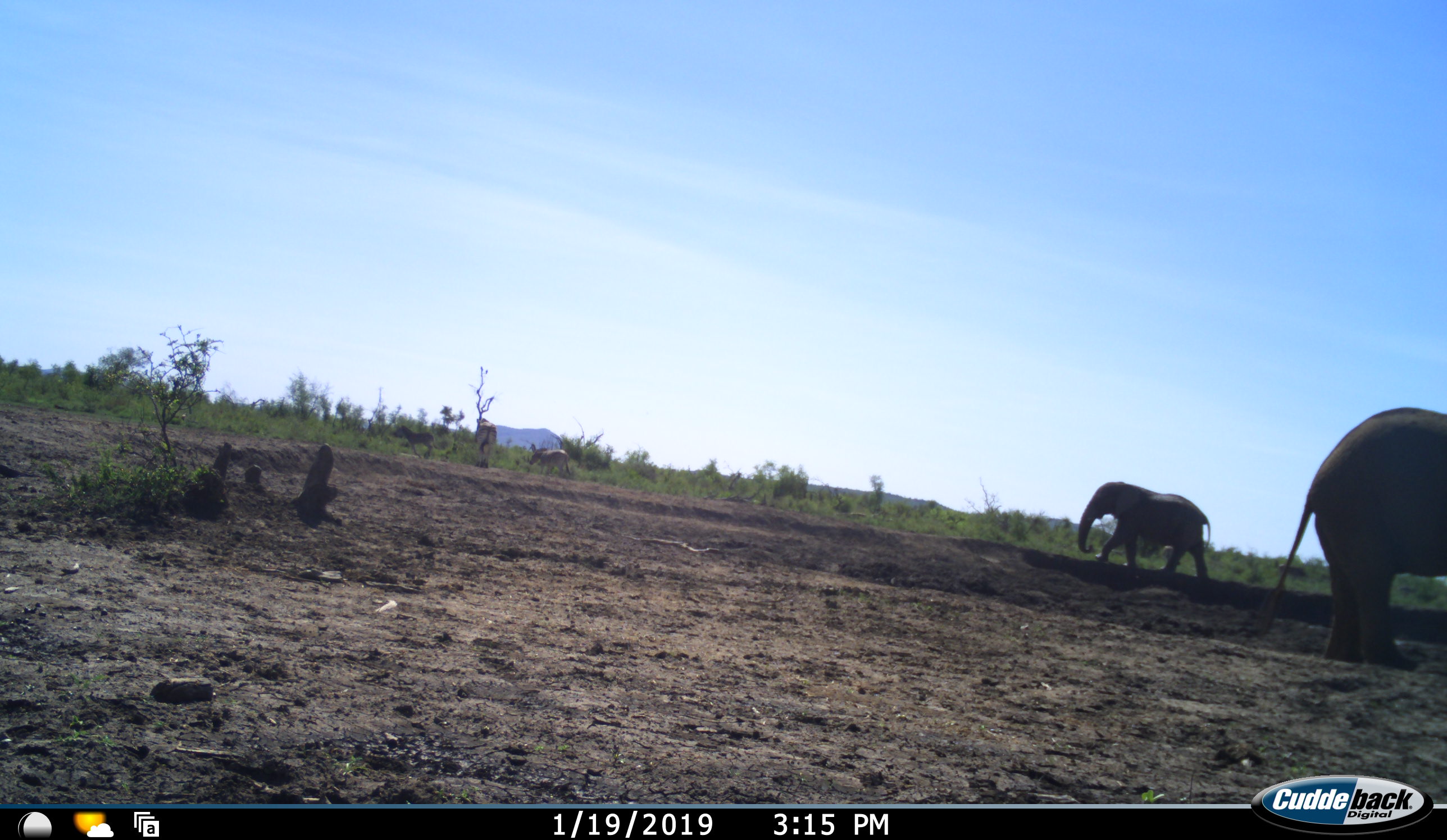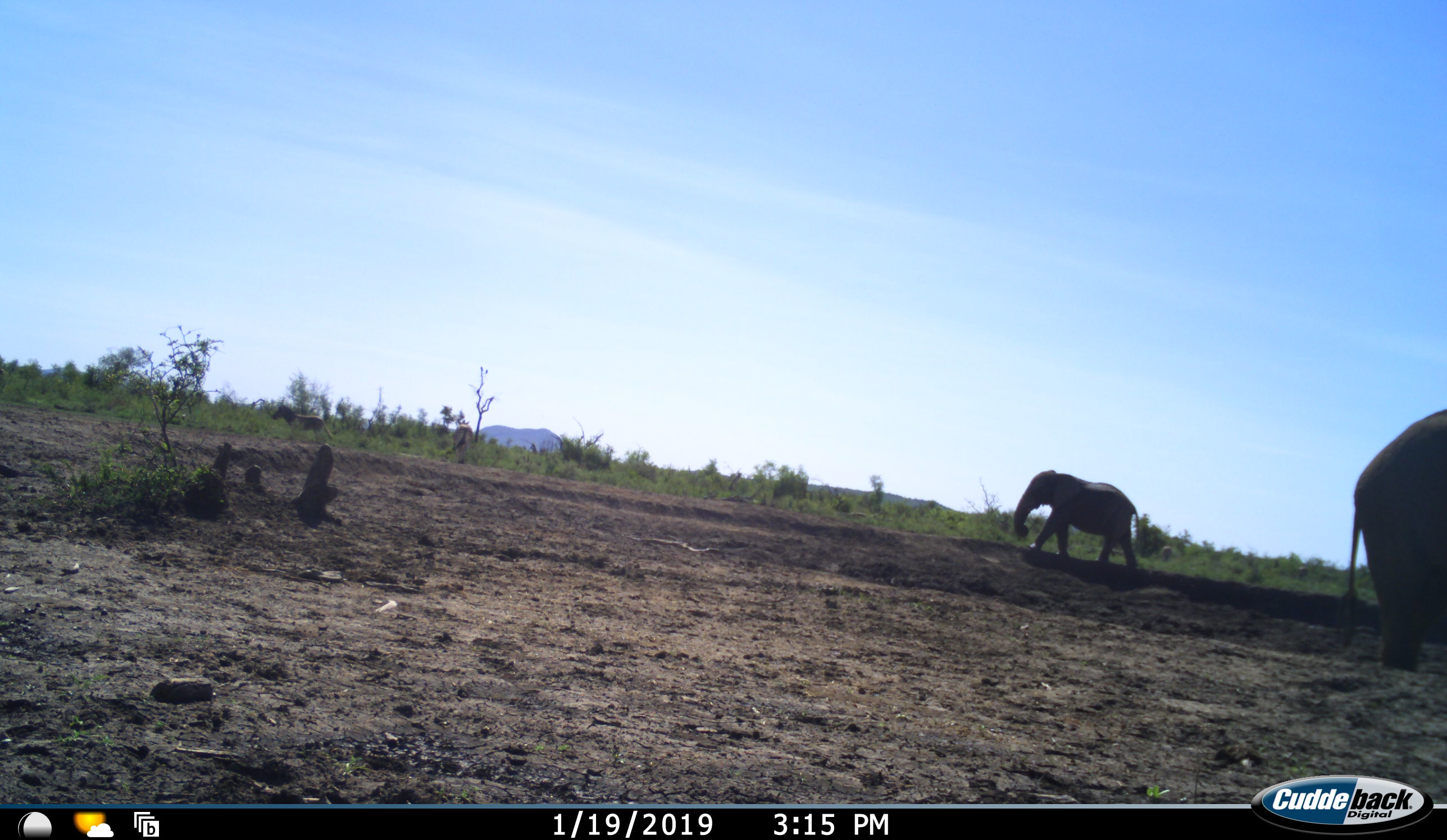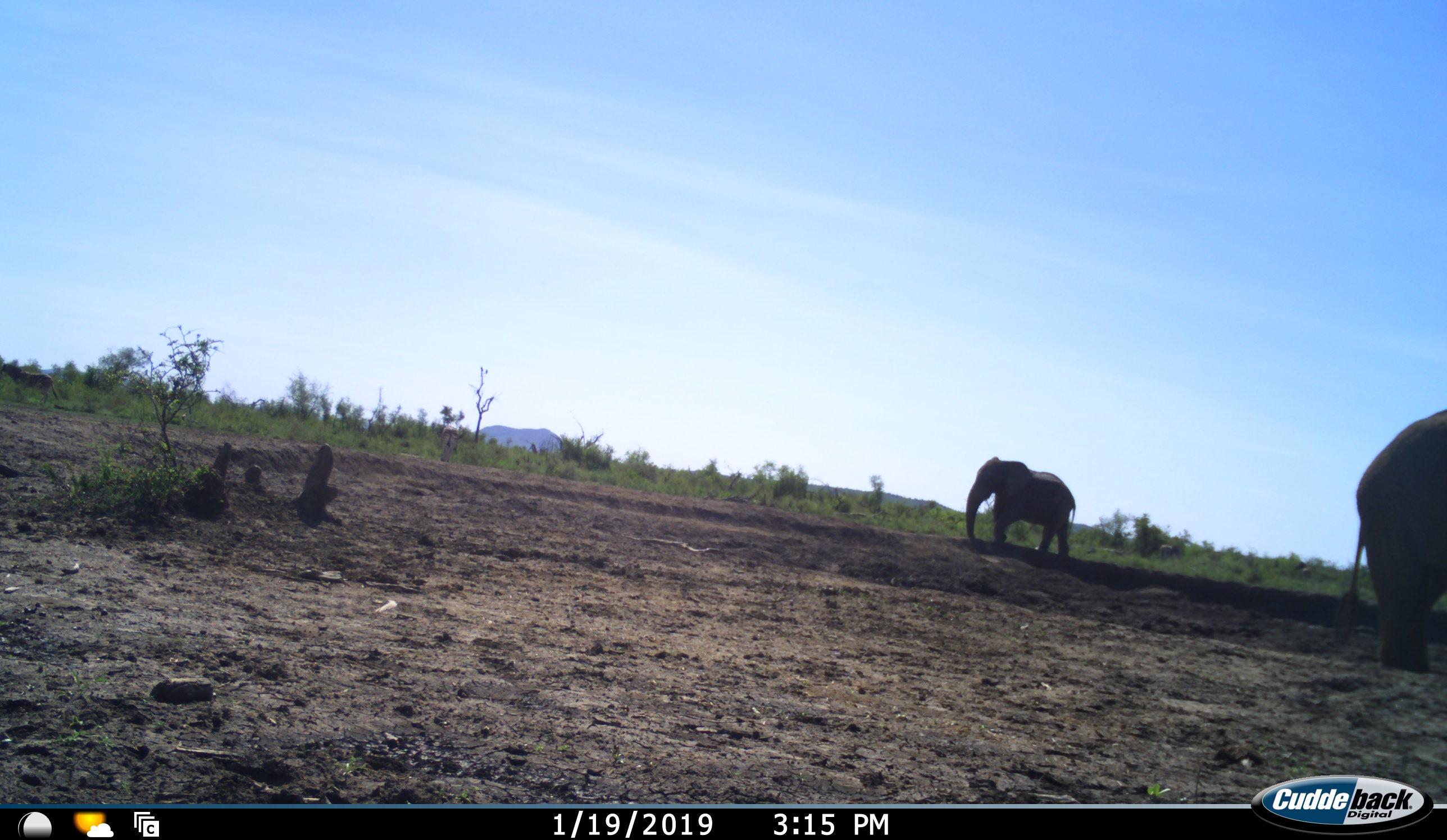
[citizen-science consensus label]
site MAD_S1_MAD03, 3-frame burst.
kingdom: Animalia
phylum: Chordata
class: Mammalia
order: Proboscidea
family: Elephantidae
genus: Loxodonta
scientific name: Loxodonta africana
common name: african bush elephant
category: elephant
Elephant (african bush elephant) (Loxodonta africana), count 2. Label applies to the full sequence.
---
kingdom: Animalia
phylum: Chordata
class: Mammalia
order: Perissodactyla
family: Equidae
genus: Equus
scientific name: Equus quagga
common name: plains zebra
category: zebraplains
Zebraplains (plains zebra) (Equus quagga), count 4. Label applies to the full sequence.